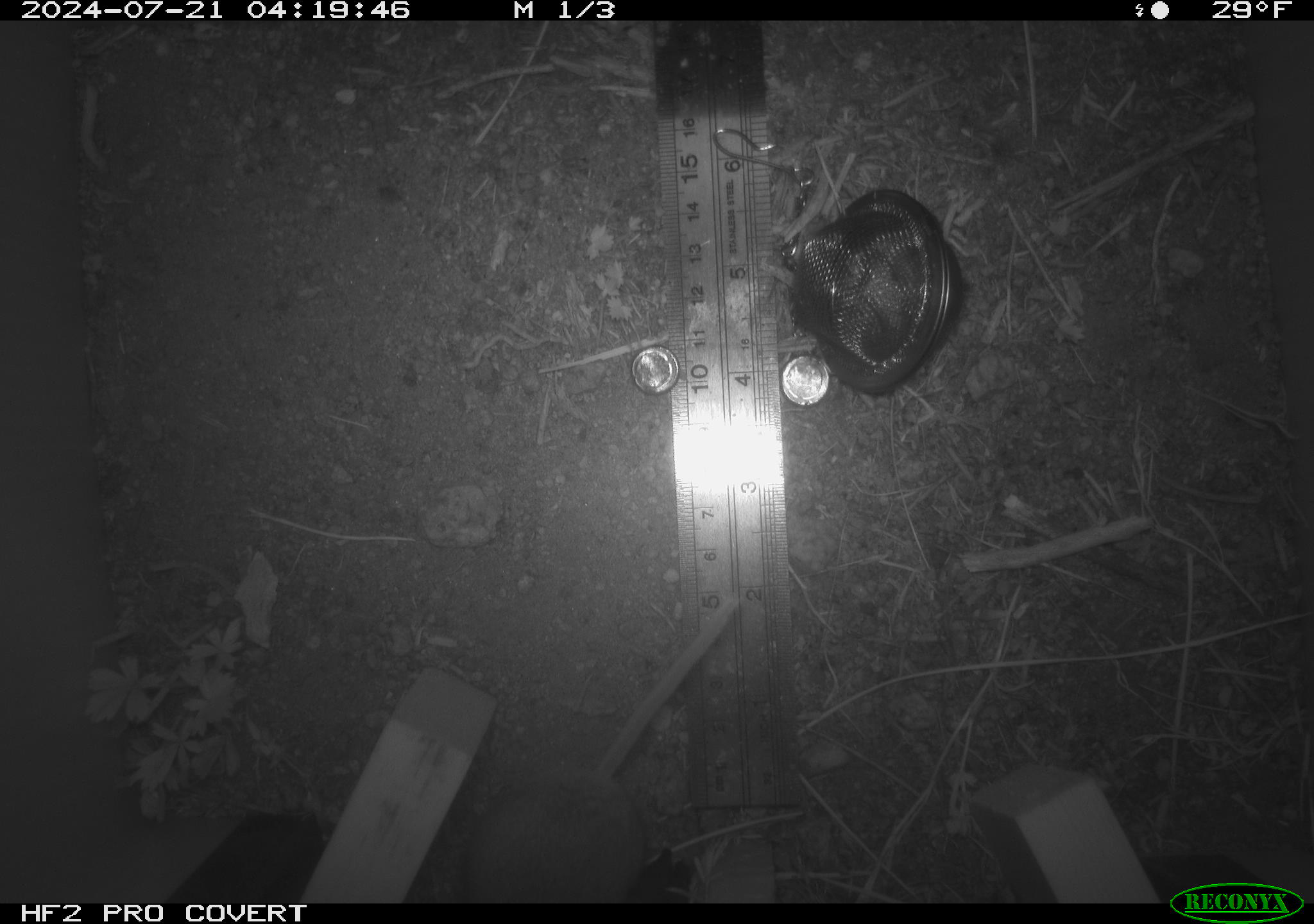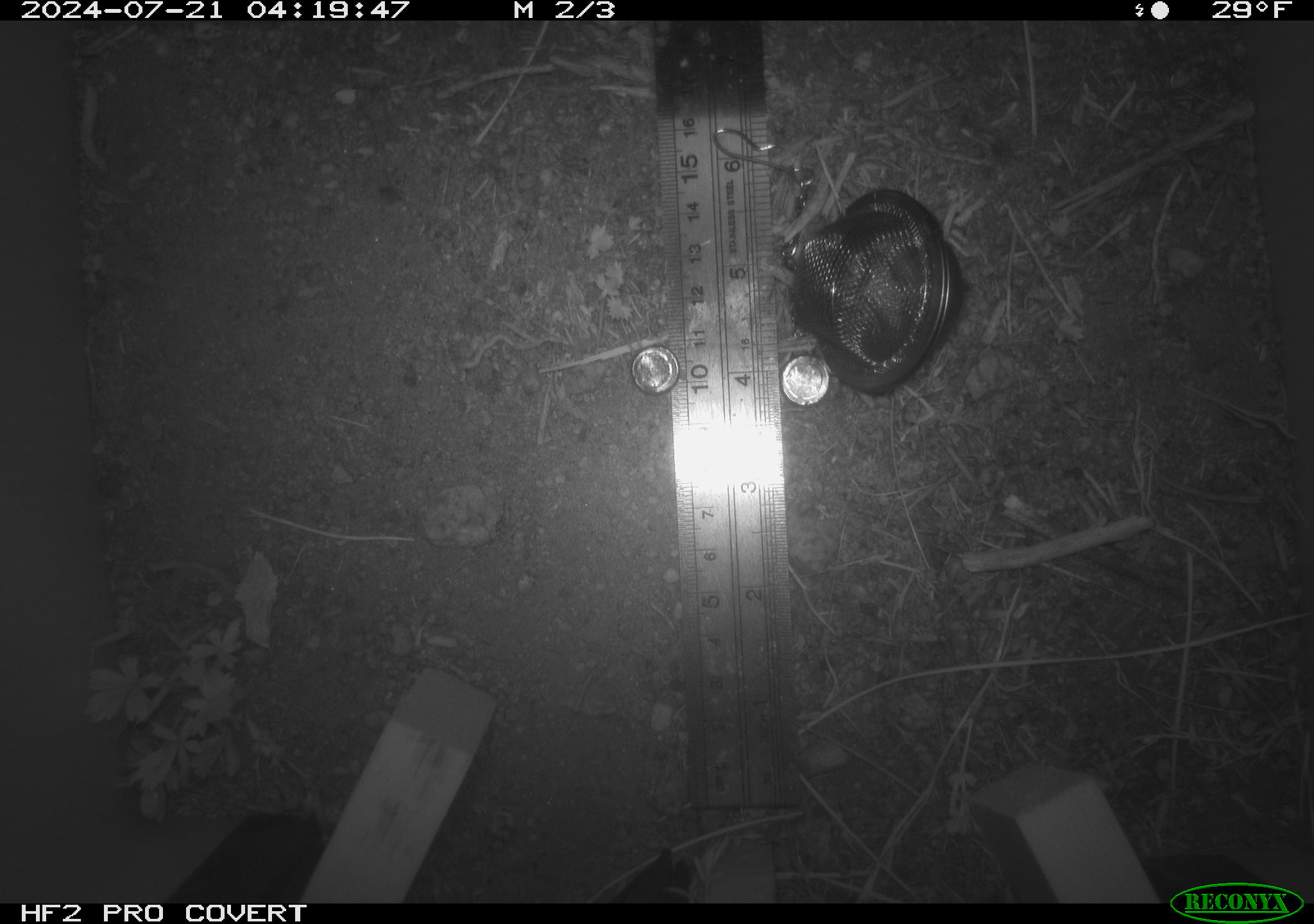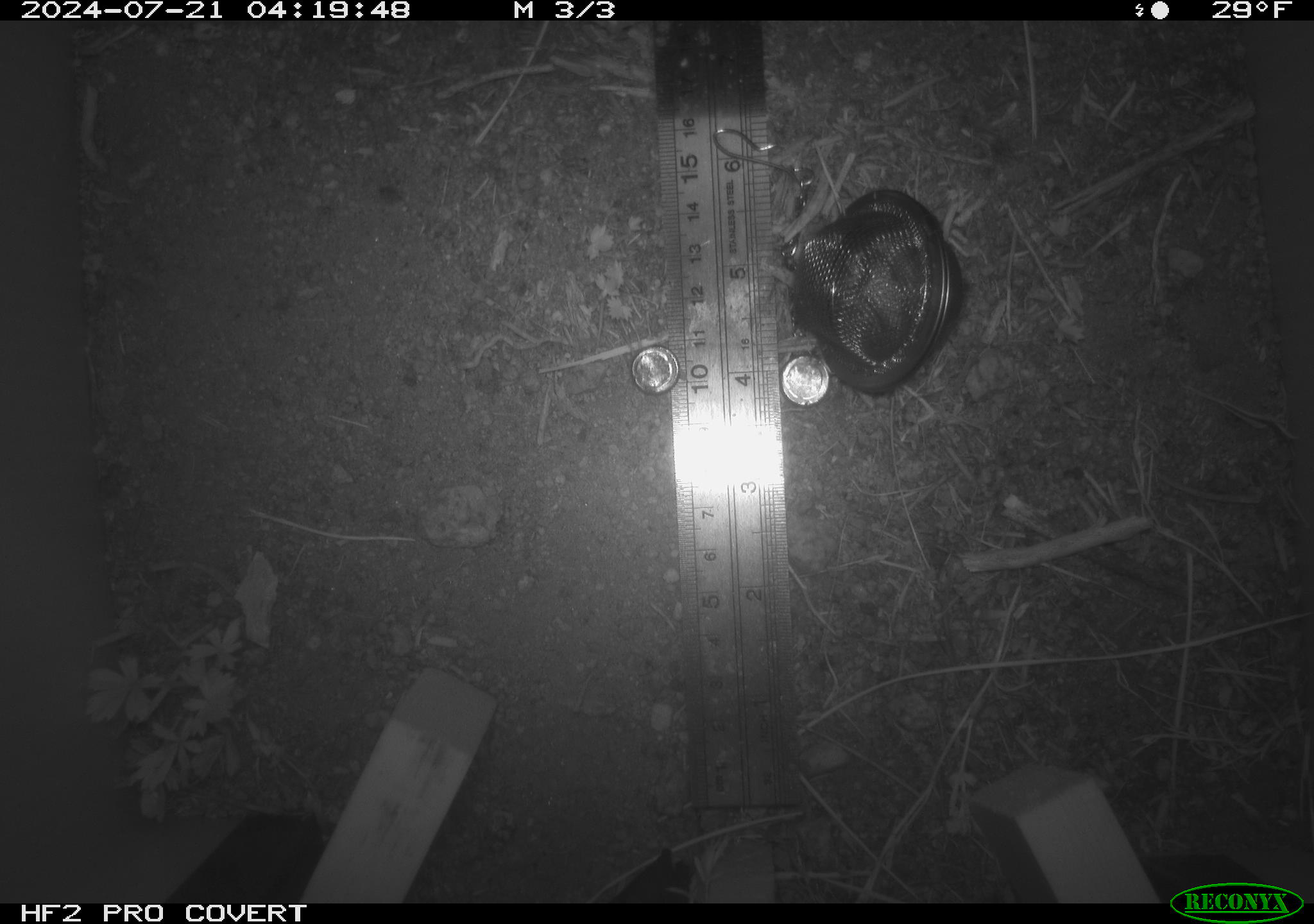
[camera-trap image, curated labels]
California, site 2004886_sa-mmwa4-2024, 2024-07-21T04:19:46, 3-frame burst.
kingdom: Animalia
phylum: Chordata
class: Mammalia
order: Rodentia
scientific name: Rodentia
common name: mouse species